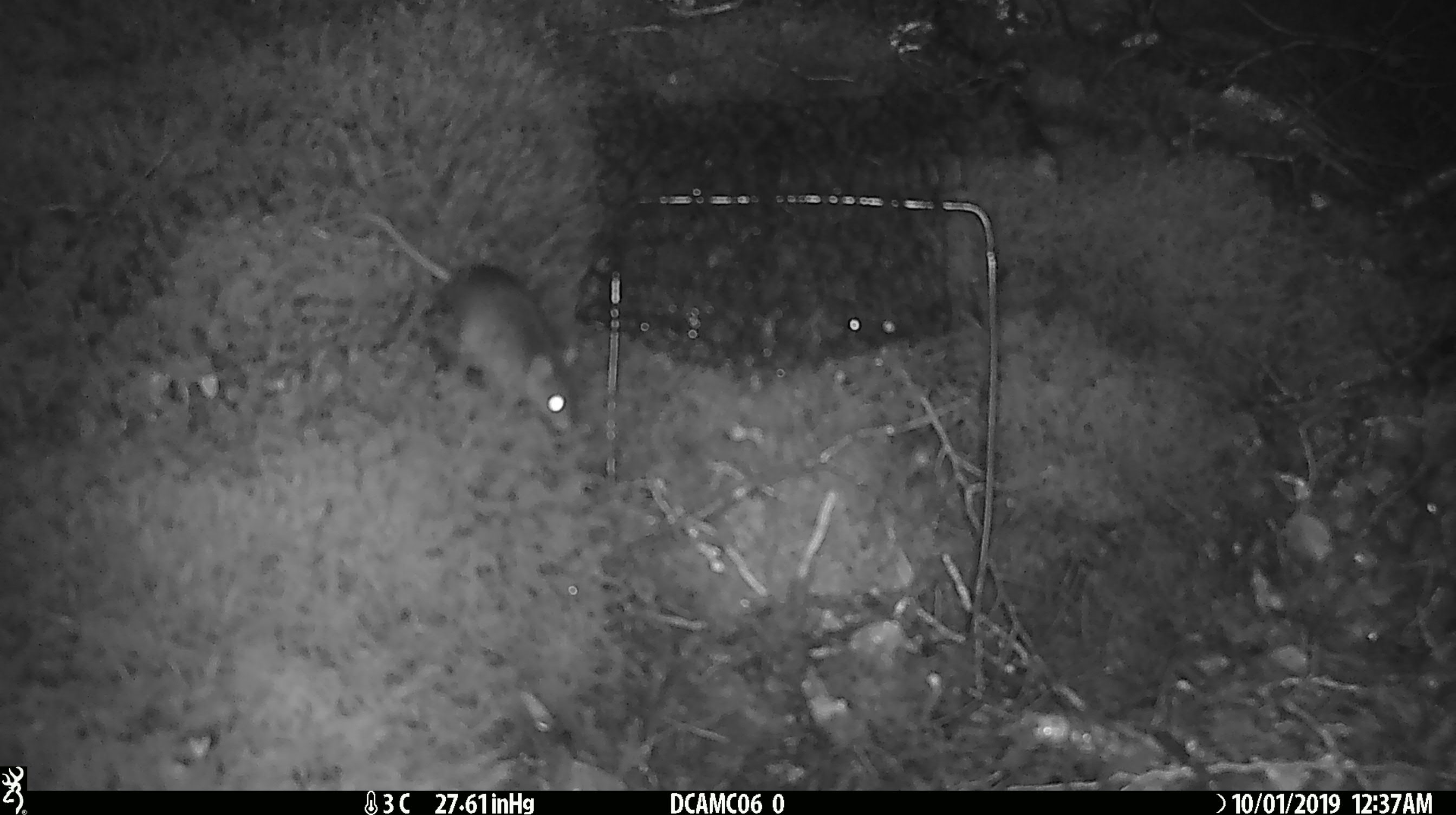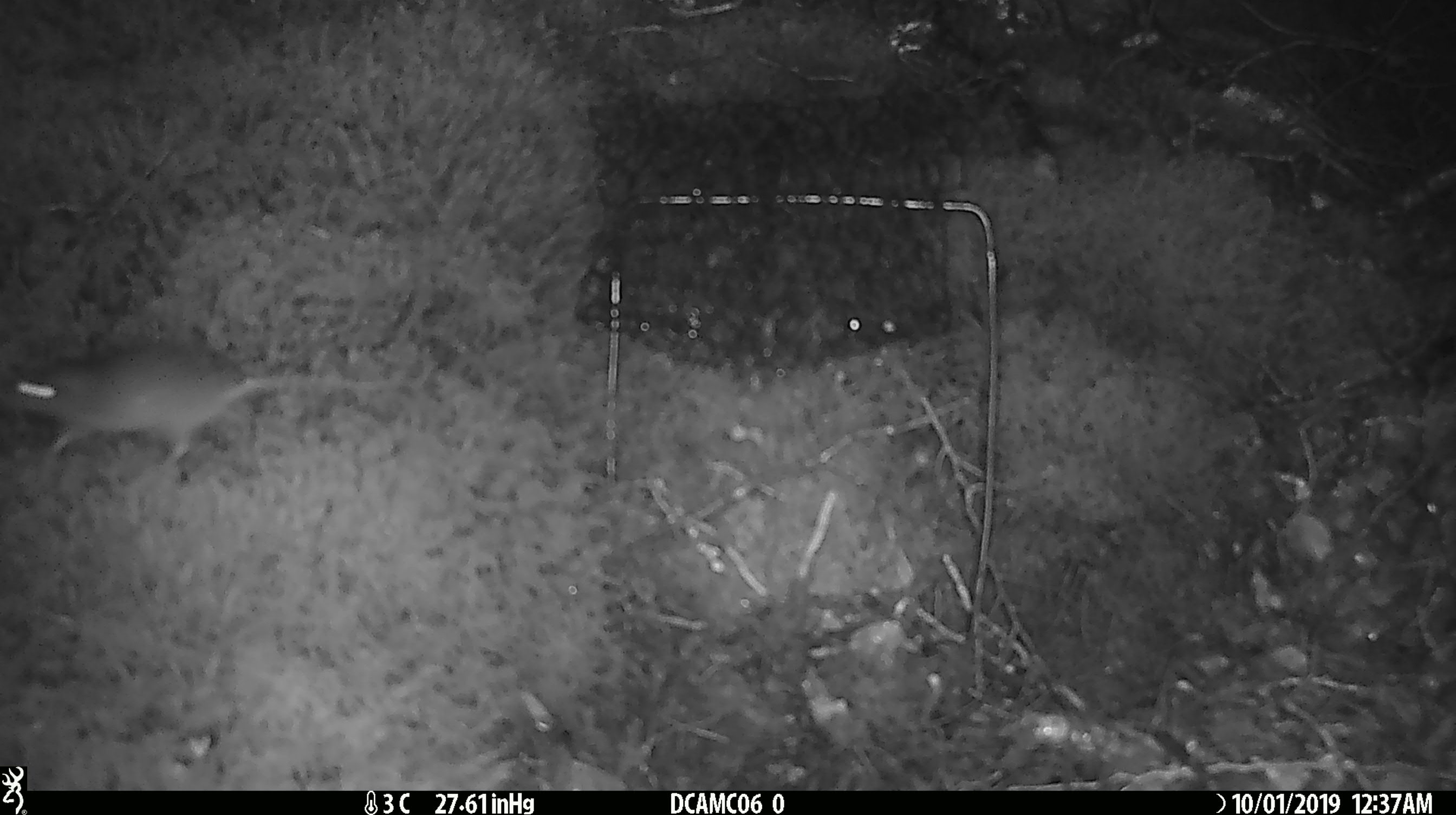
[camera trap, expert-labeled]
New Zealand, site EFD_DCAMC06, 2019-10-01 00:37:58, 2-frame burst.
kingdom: Animalia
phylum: Chordata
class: Mammalia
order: Rodentia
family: Muridae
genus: Rattus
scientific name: Rattus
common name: rat